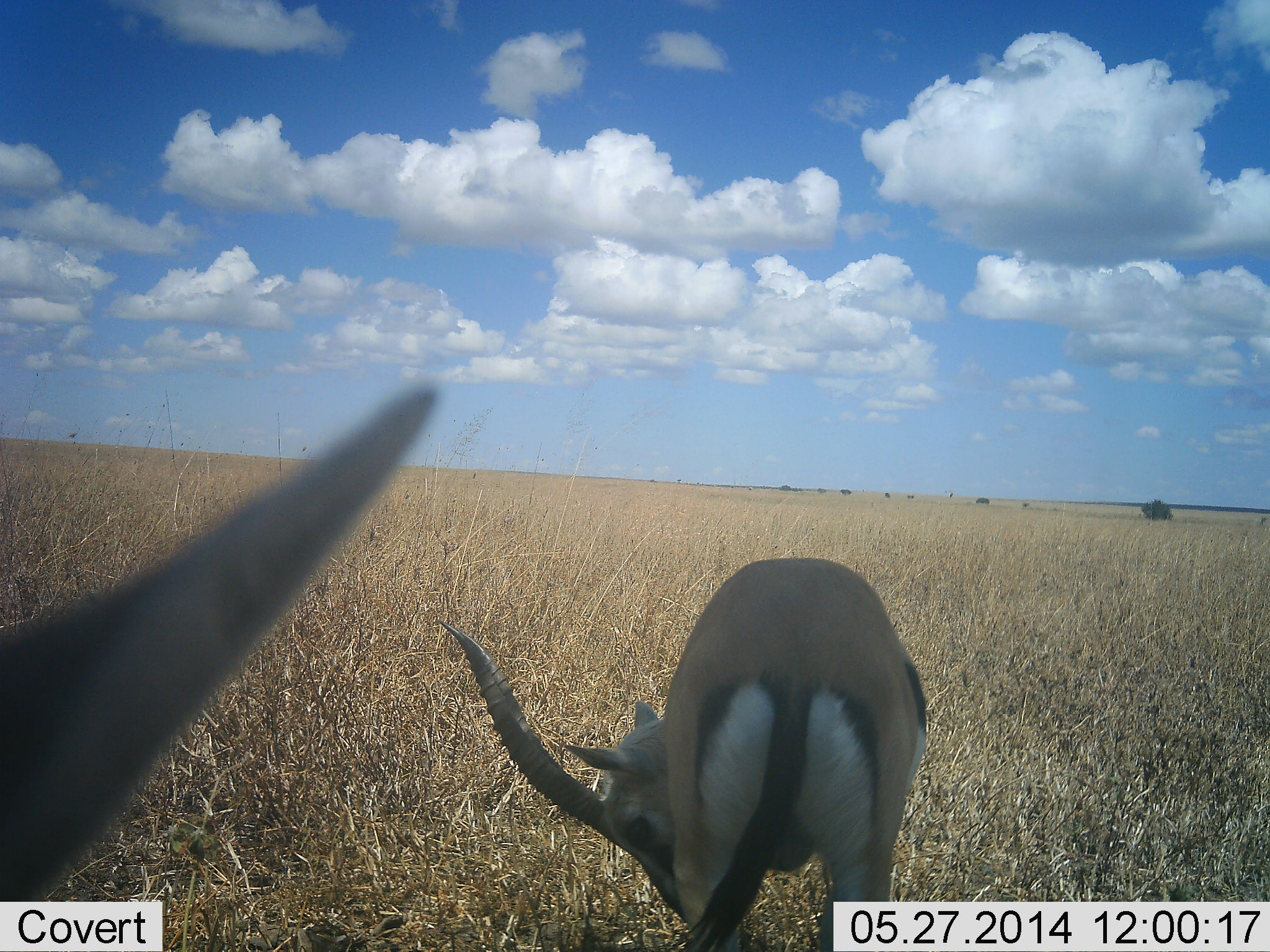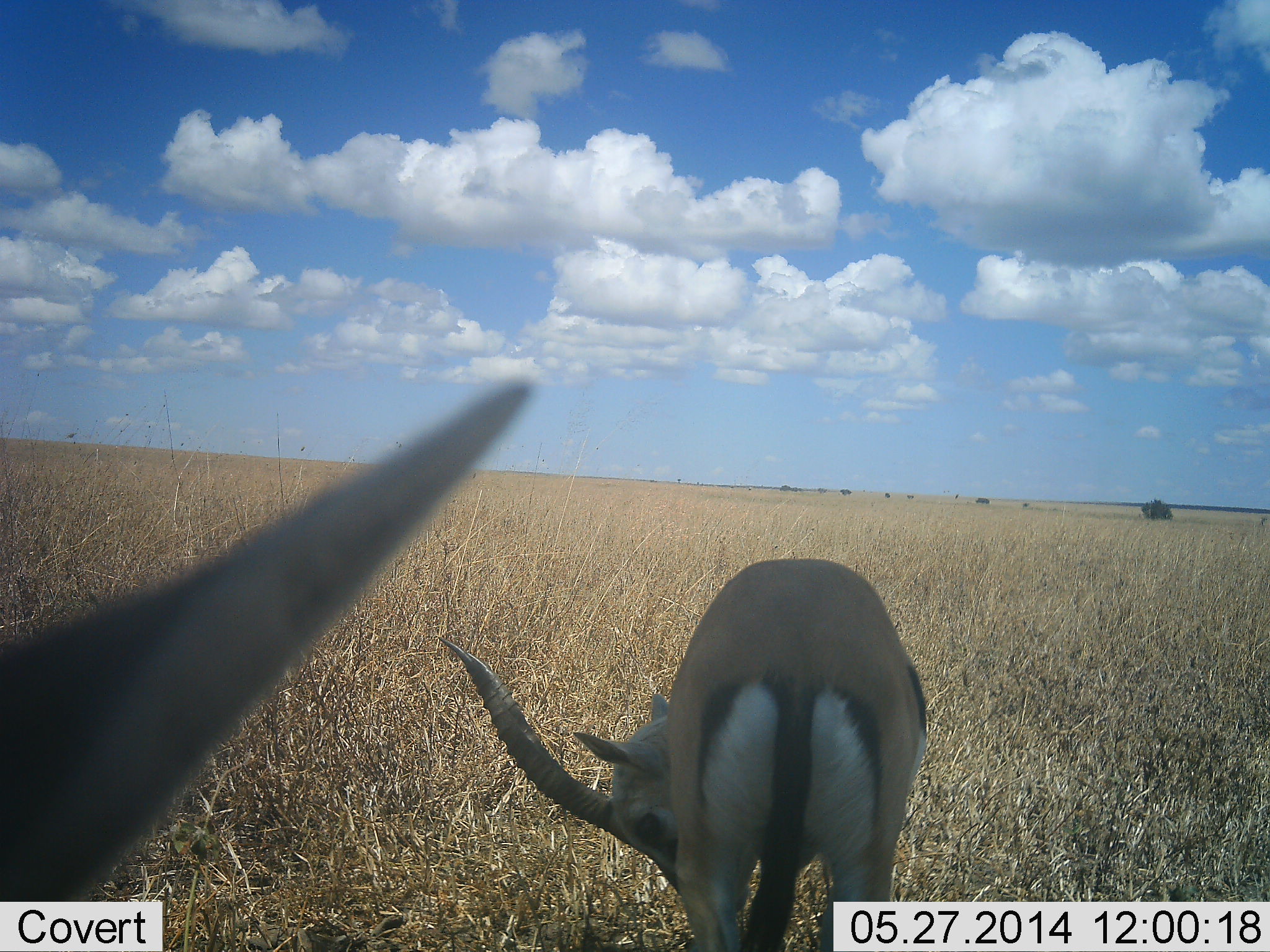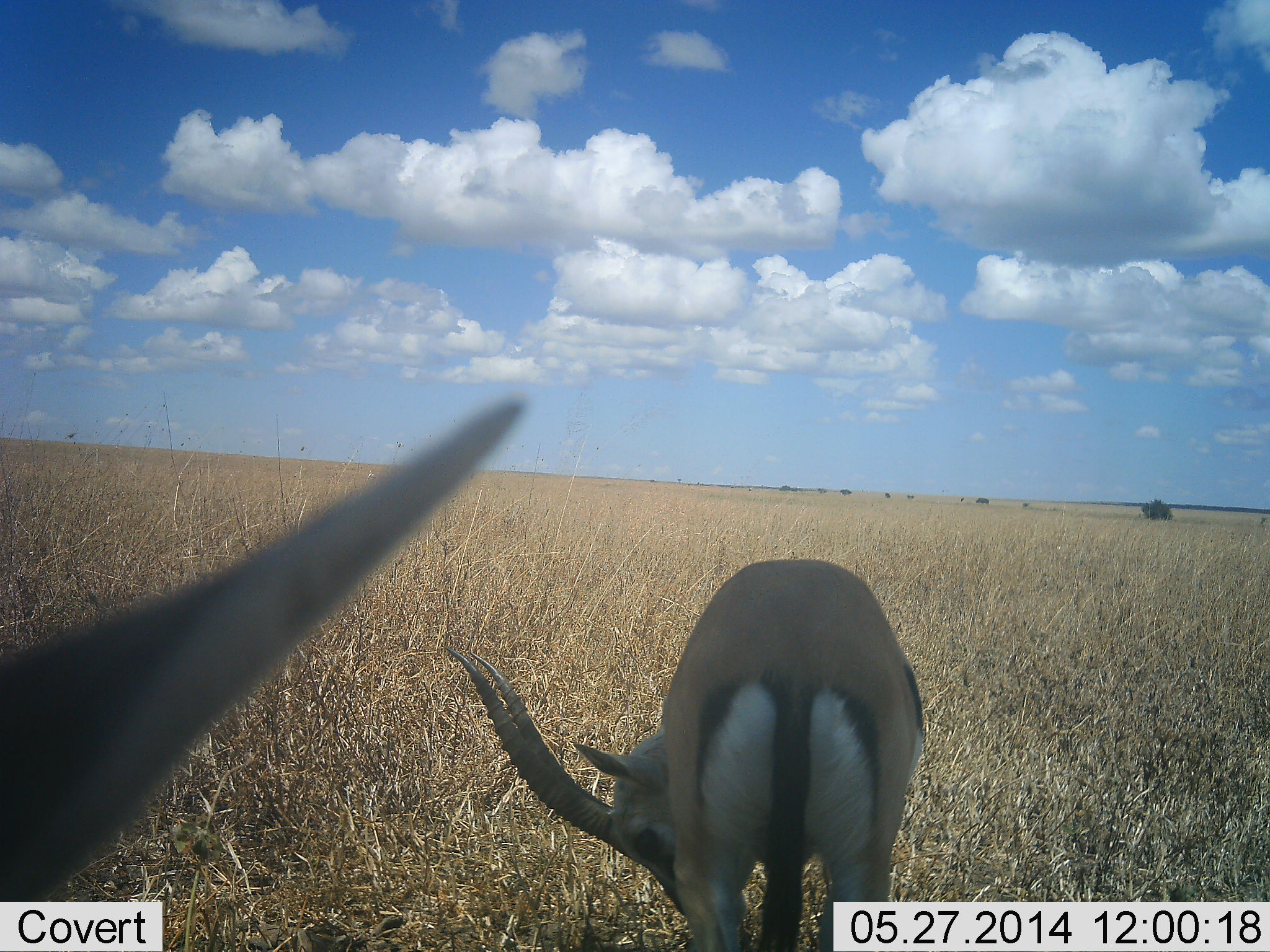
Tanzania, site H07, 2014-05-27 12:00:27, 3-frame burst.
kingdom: Animalia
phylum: Chordata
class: Mammalia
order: Artiodactyla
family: Bovidae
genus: Eudorcas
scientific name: Eudorcas thomsonii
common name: thomson's gazelle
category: gazellethomsons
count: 2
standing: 70%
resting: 10%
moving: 10%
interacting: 0%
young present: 0%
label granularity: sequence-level